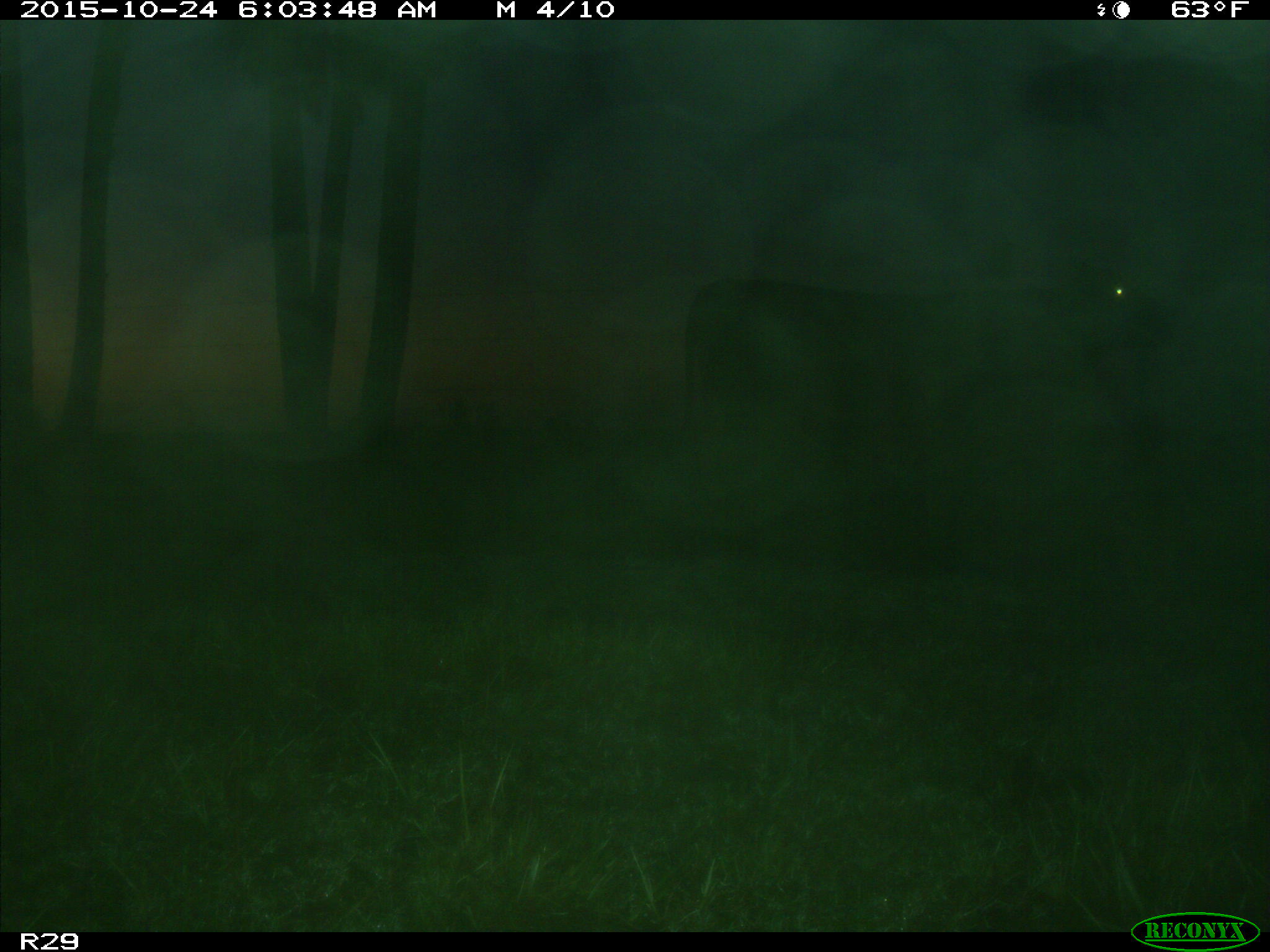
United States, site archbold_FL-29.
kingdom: Animalia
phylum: Chordata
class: Mammalia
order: Artiodactyla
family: Bovidae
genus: Bos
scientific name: Bos taurus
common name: domestic cow